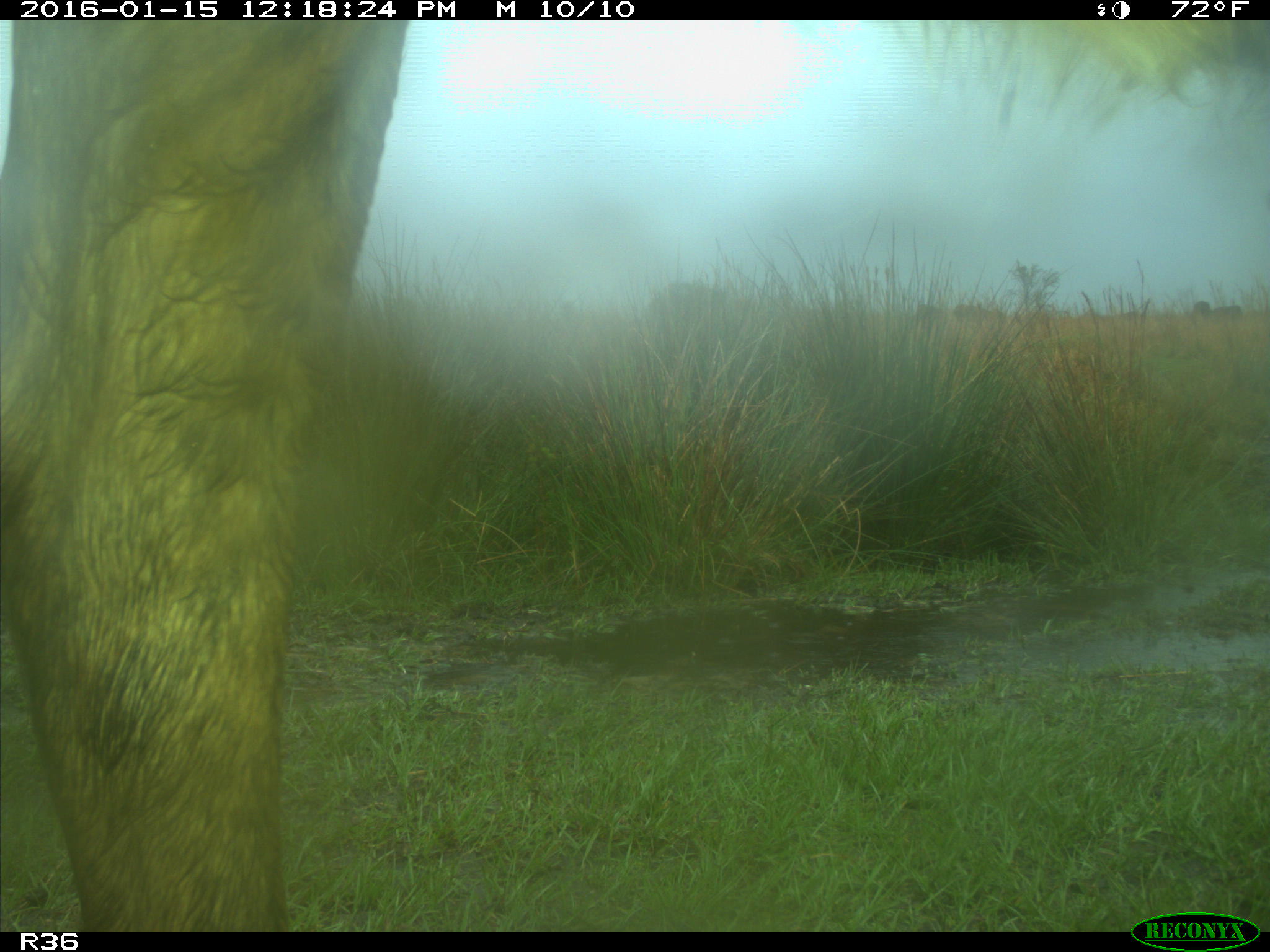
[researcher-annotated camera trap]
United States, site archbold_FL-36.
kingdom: Animalia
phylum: Chordata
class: Mammalia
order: Artiodactyla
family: Bovidae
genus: Bos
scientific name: Bos taurus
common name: domestic cow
Bos taurus (domestic cow).